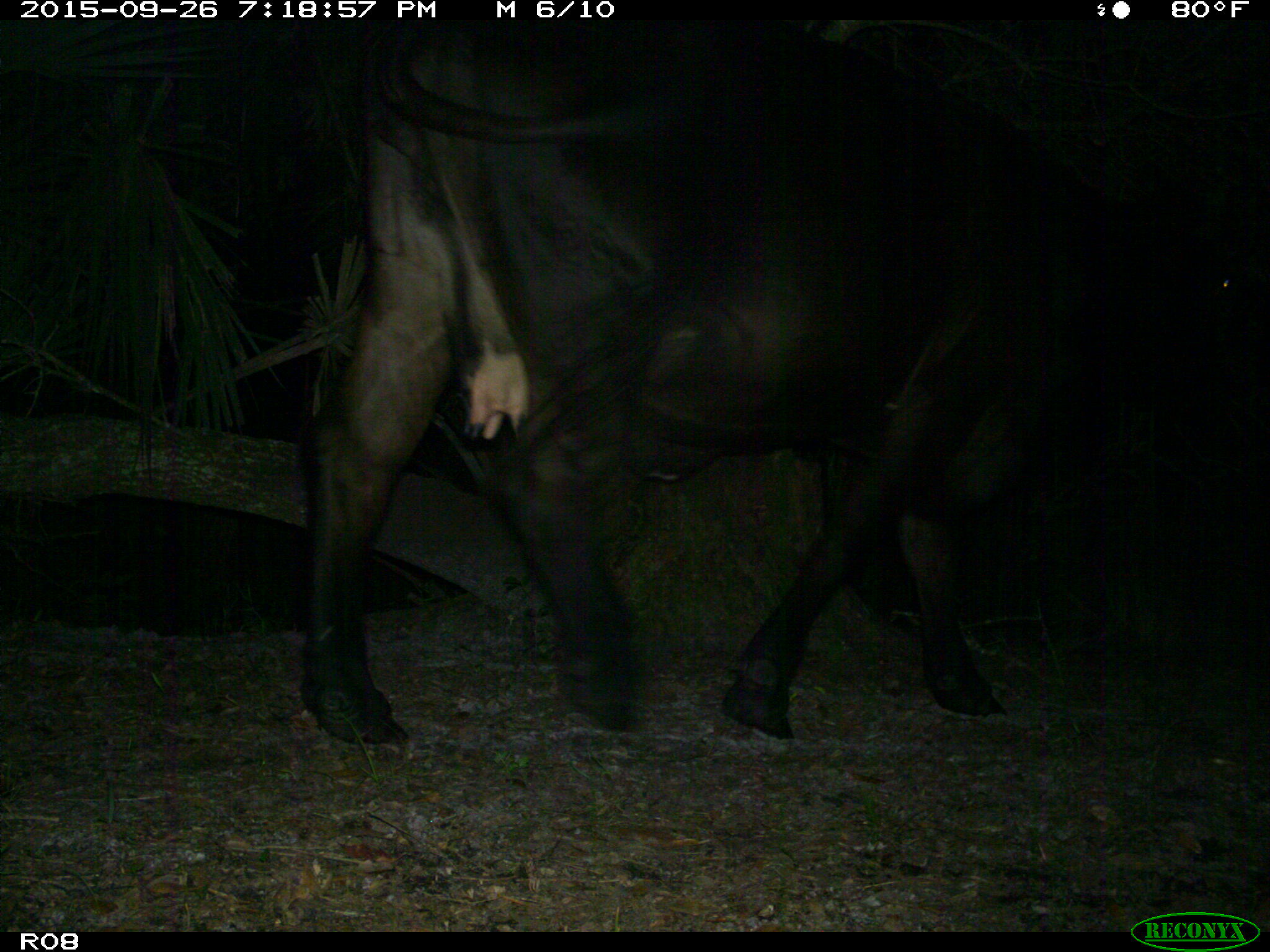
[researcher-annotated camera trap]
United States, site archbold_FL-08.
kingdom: Animalia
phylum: Chordata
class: Mammalia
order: Artiodactyla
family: Bovidae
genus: Bos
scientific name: Bos taurus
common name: domestic cow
Bos taurus (domestic cow).